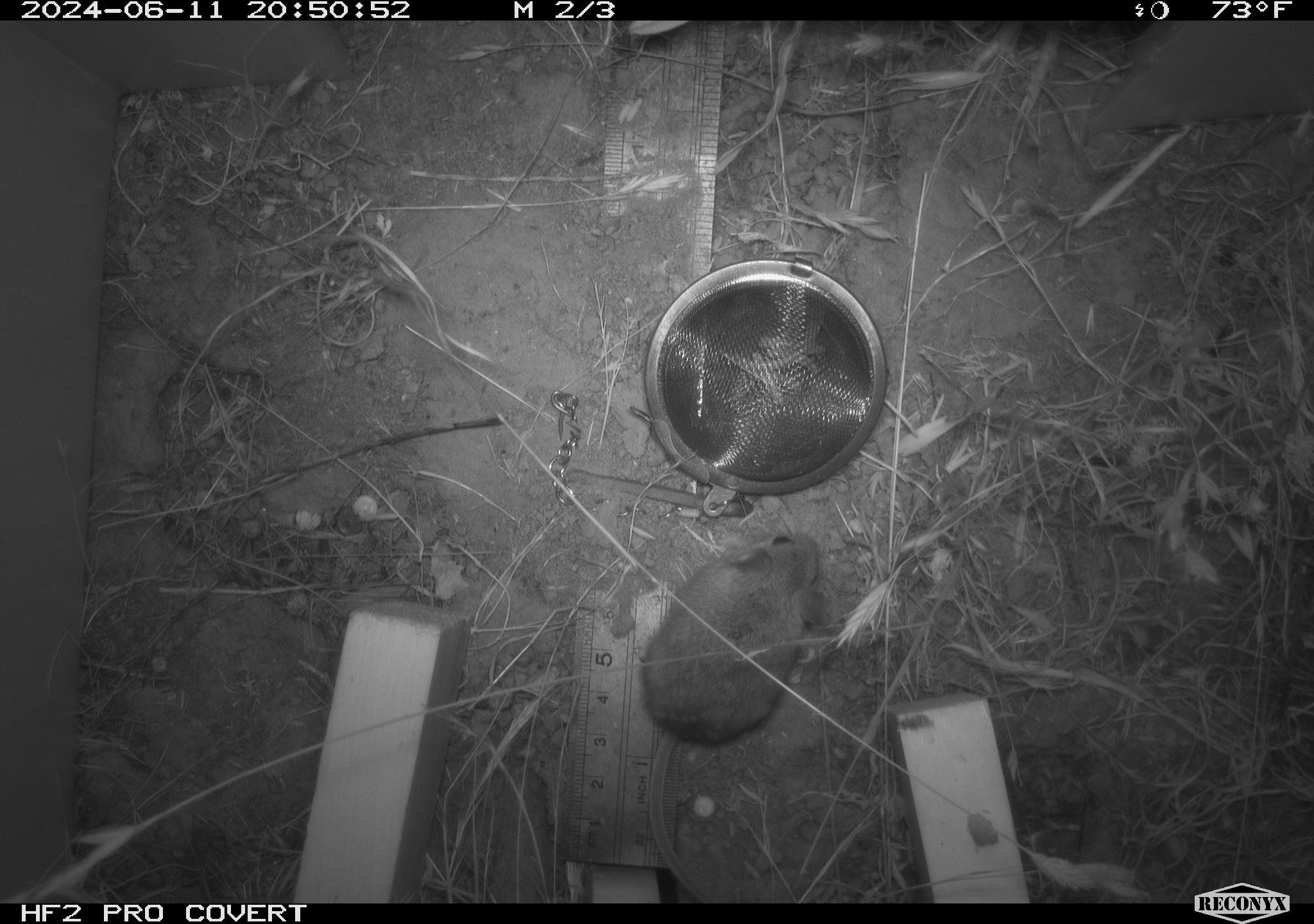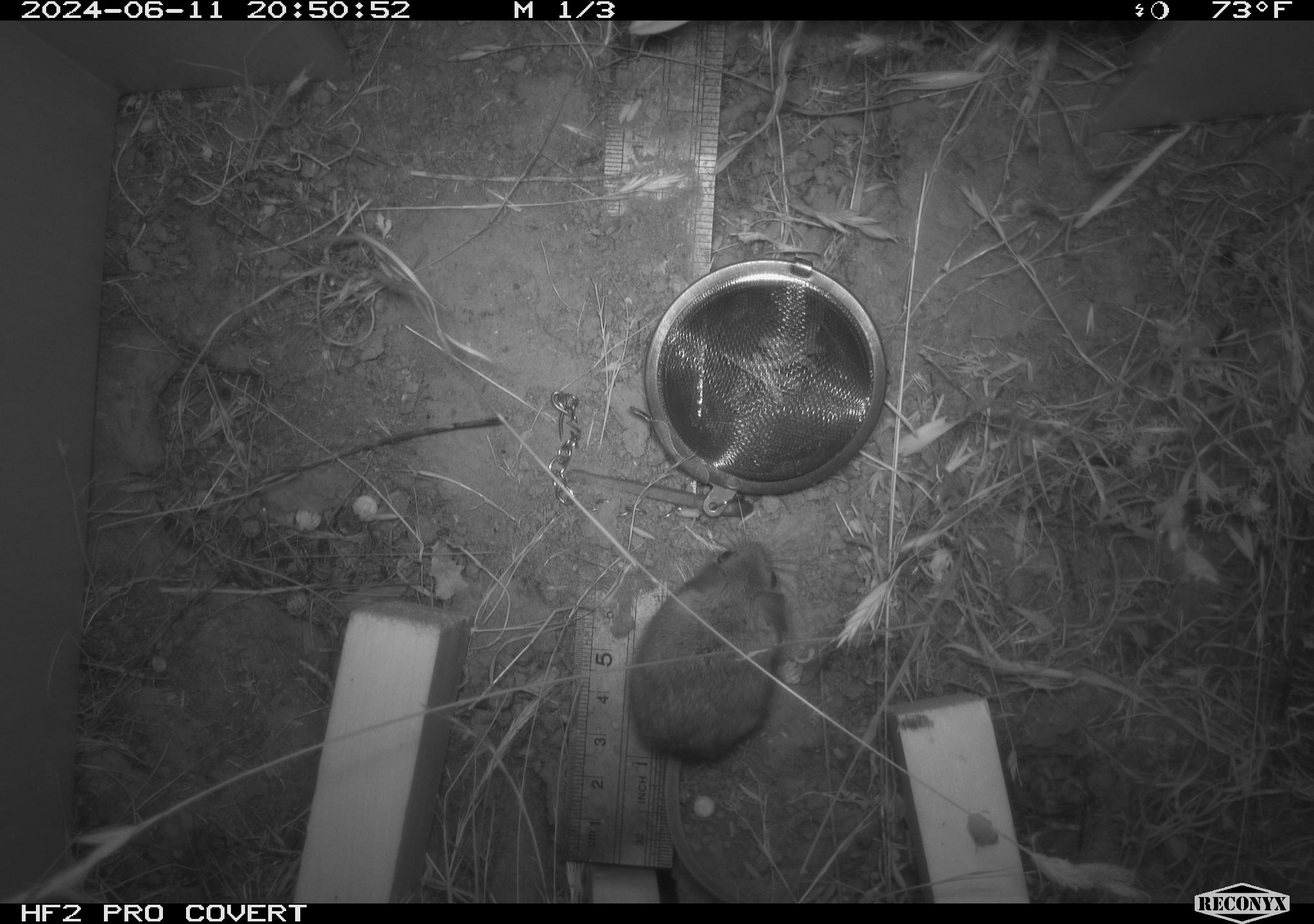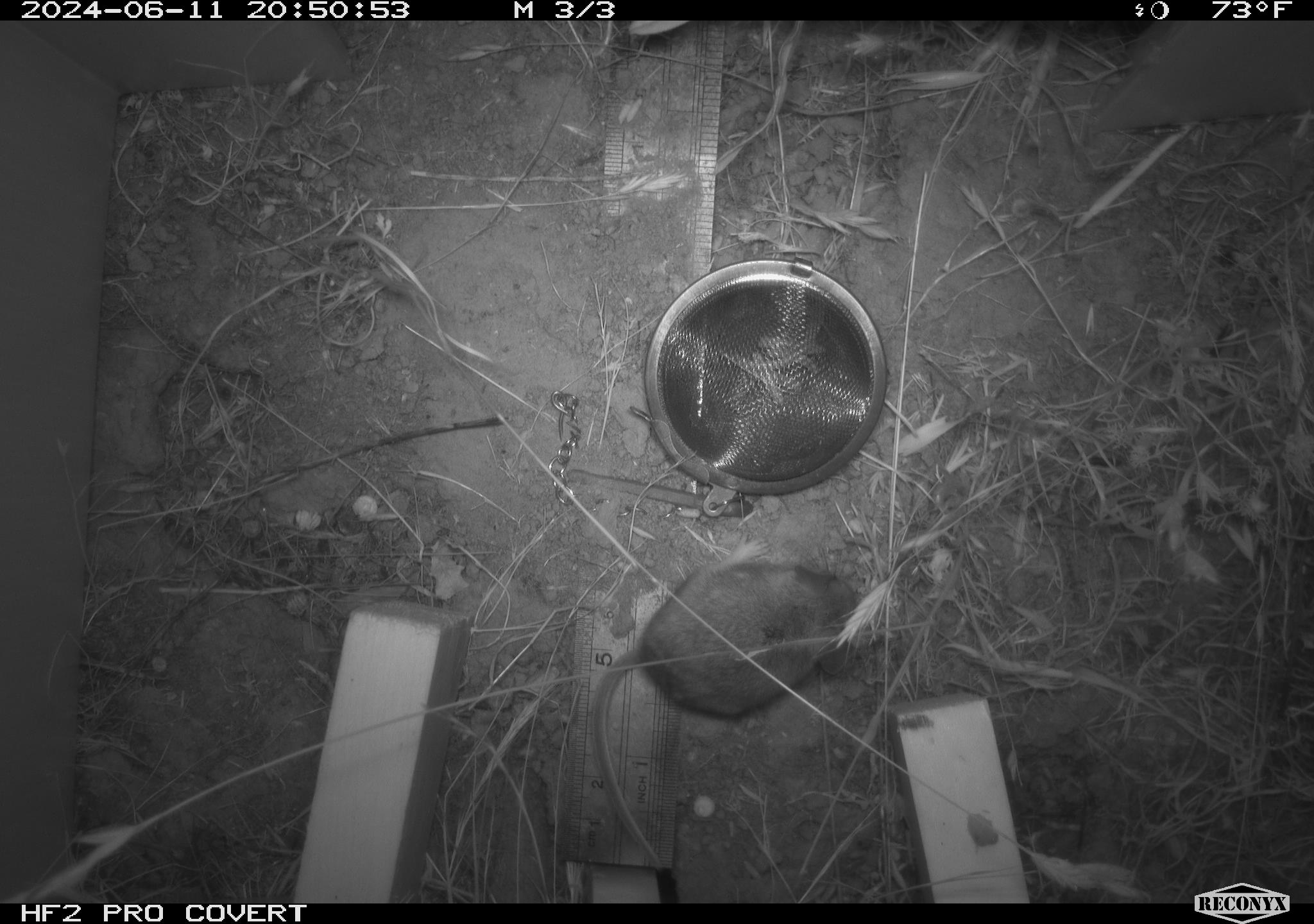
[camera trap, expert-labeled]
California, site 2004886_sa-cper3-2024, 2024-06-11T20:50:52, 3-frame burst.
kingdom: Animalia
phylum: Chordata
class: Mammalia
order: Rodentia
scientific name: Rodentia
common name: rodent